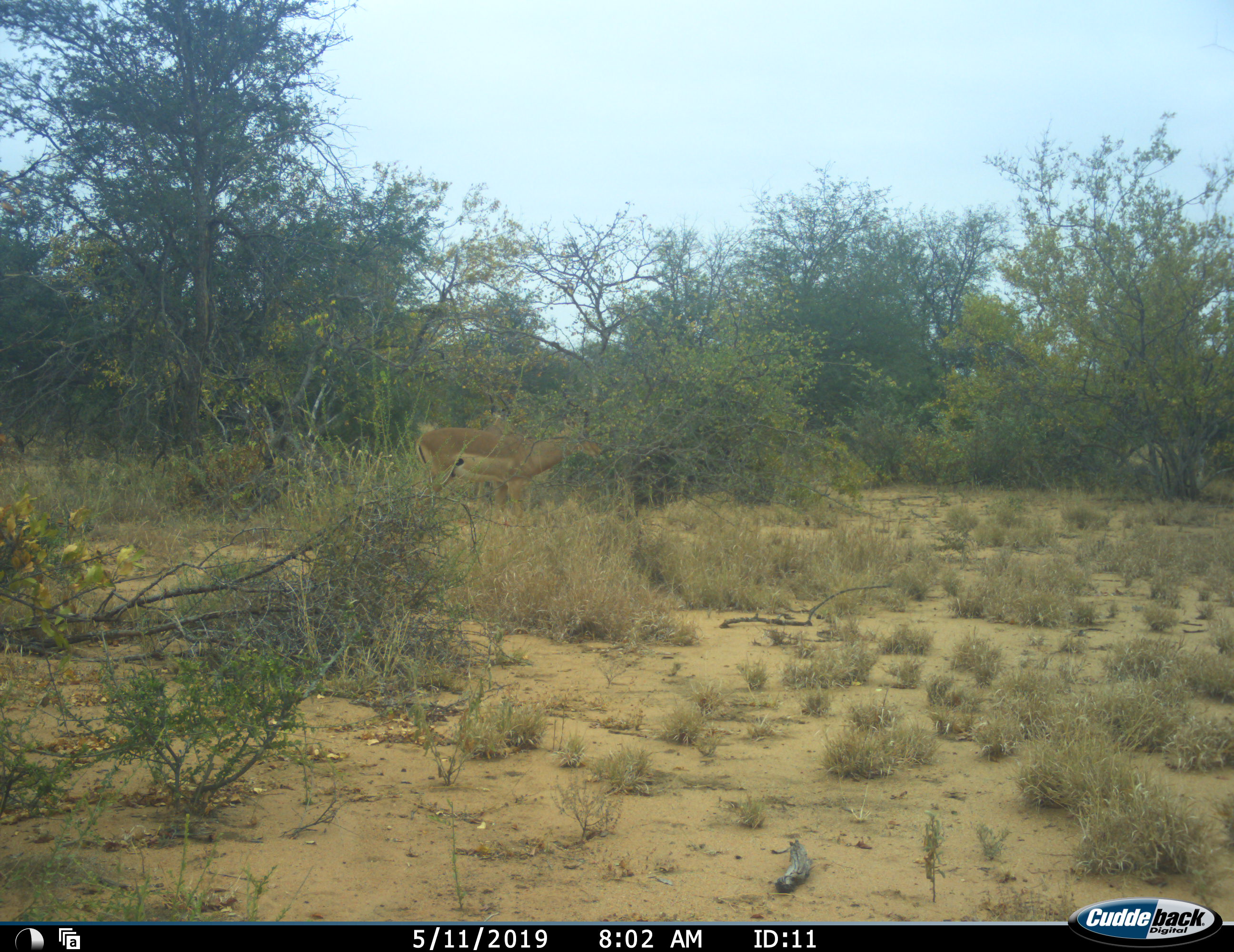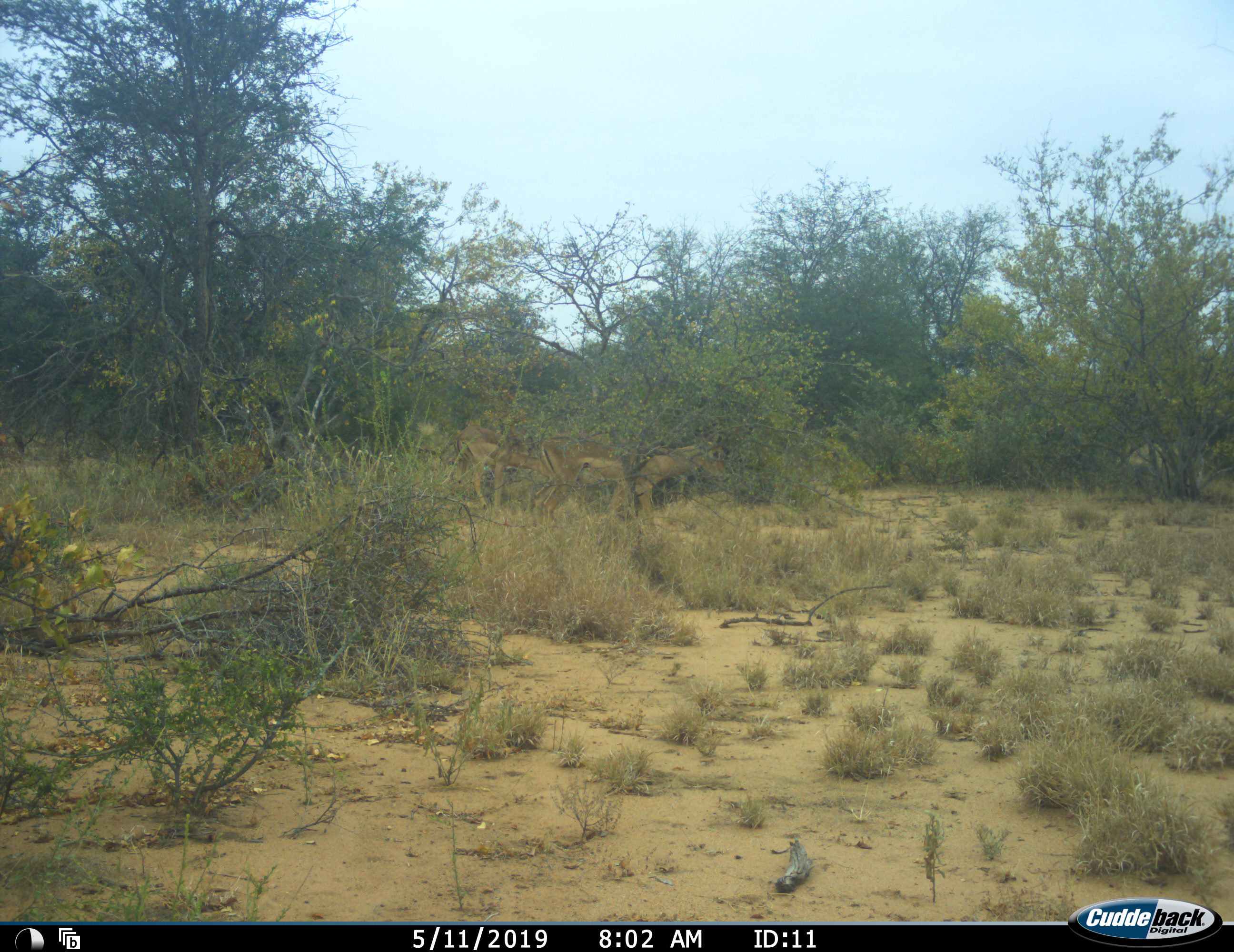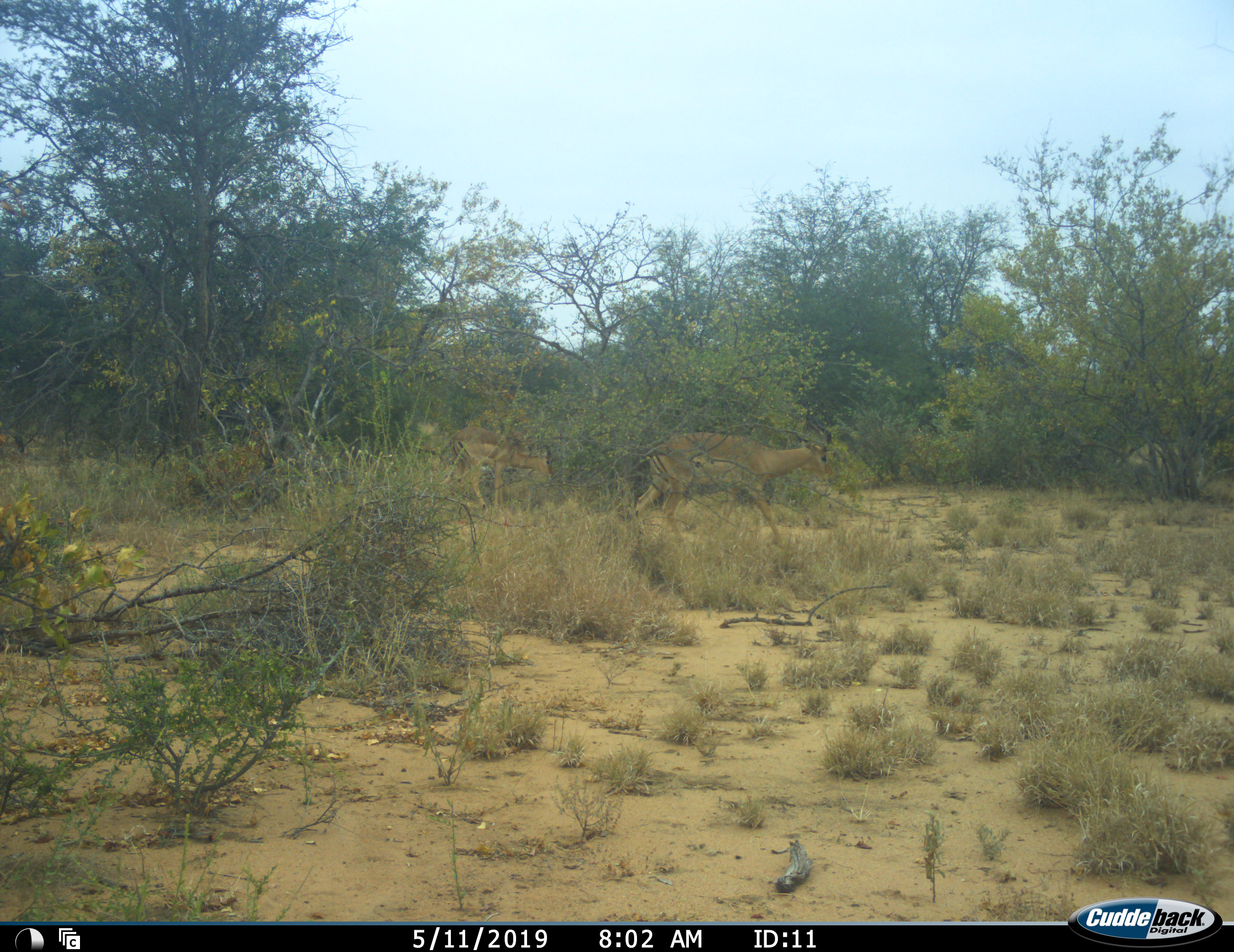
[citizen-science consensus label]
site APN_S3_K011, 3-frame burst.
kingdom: Animalia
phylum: Chordata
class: Mammalia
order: Artiodactyla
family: Bovidae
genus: Aepyceros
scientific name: Aepyceros melampus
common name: impala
Impala (Aepyceros melampus), count 2. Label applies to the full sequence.